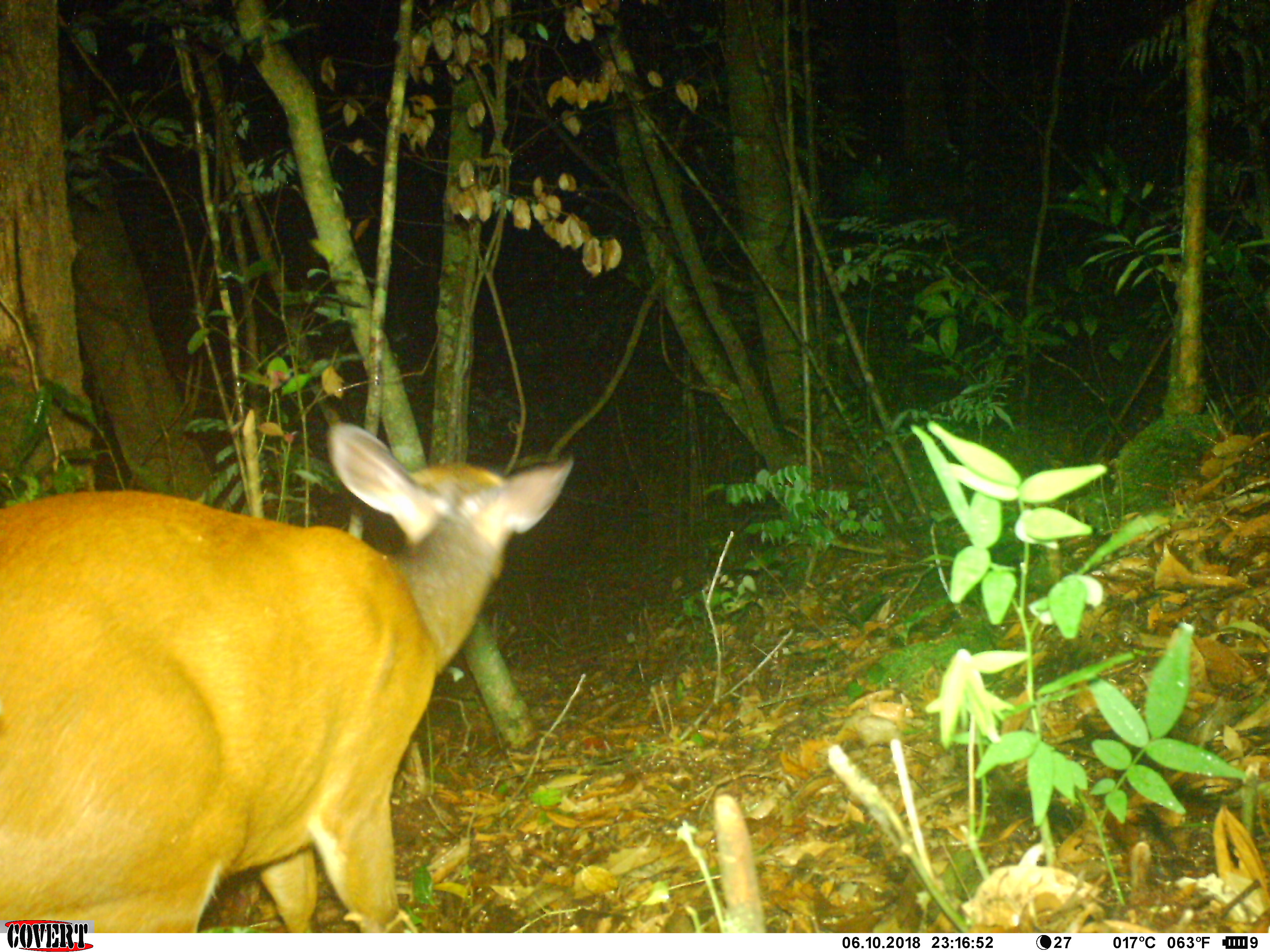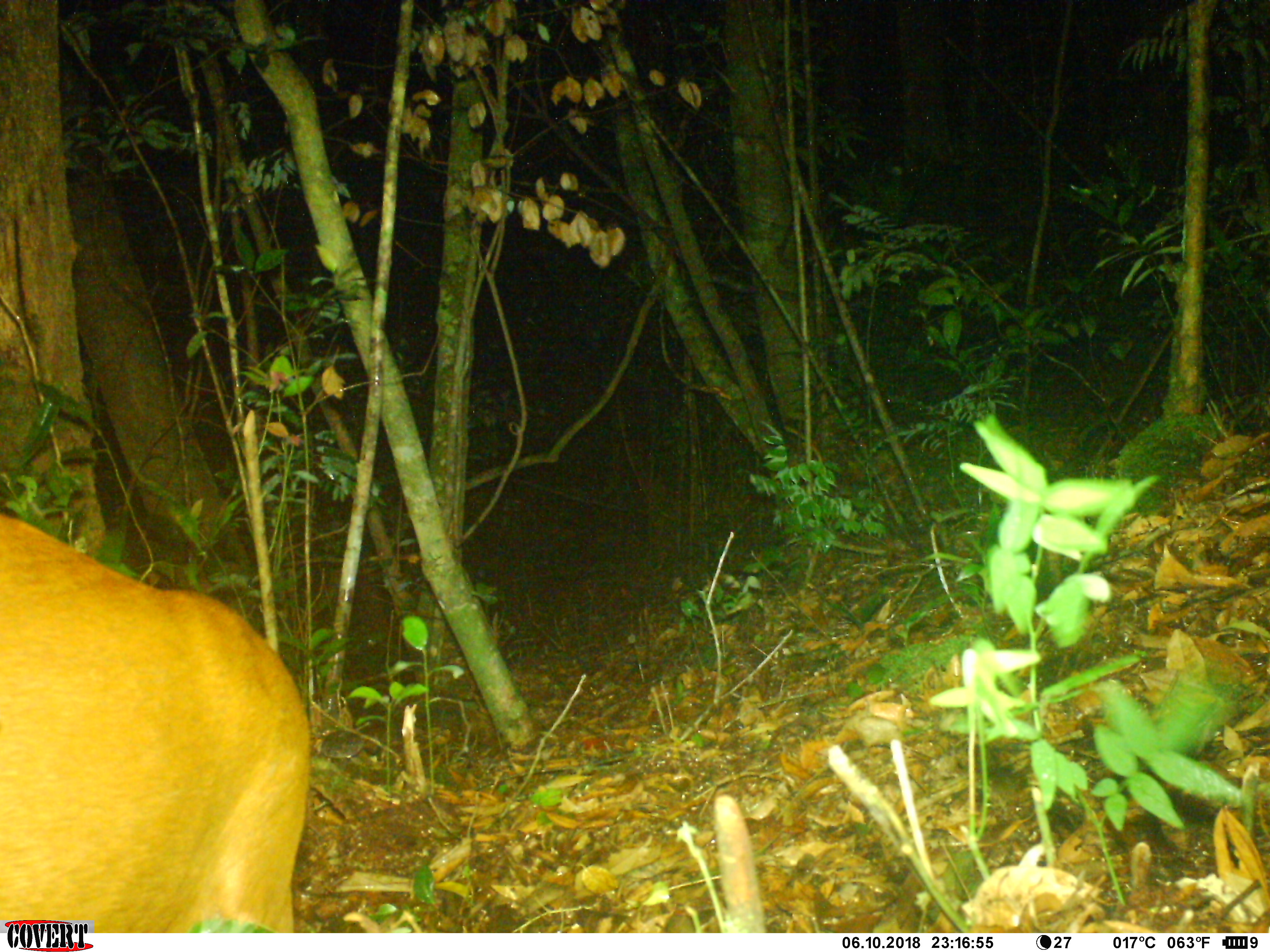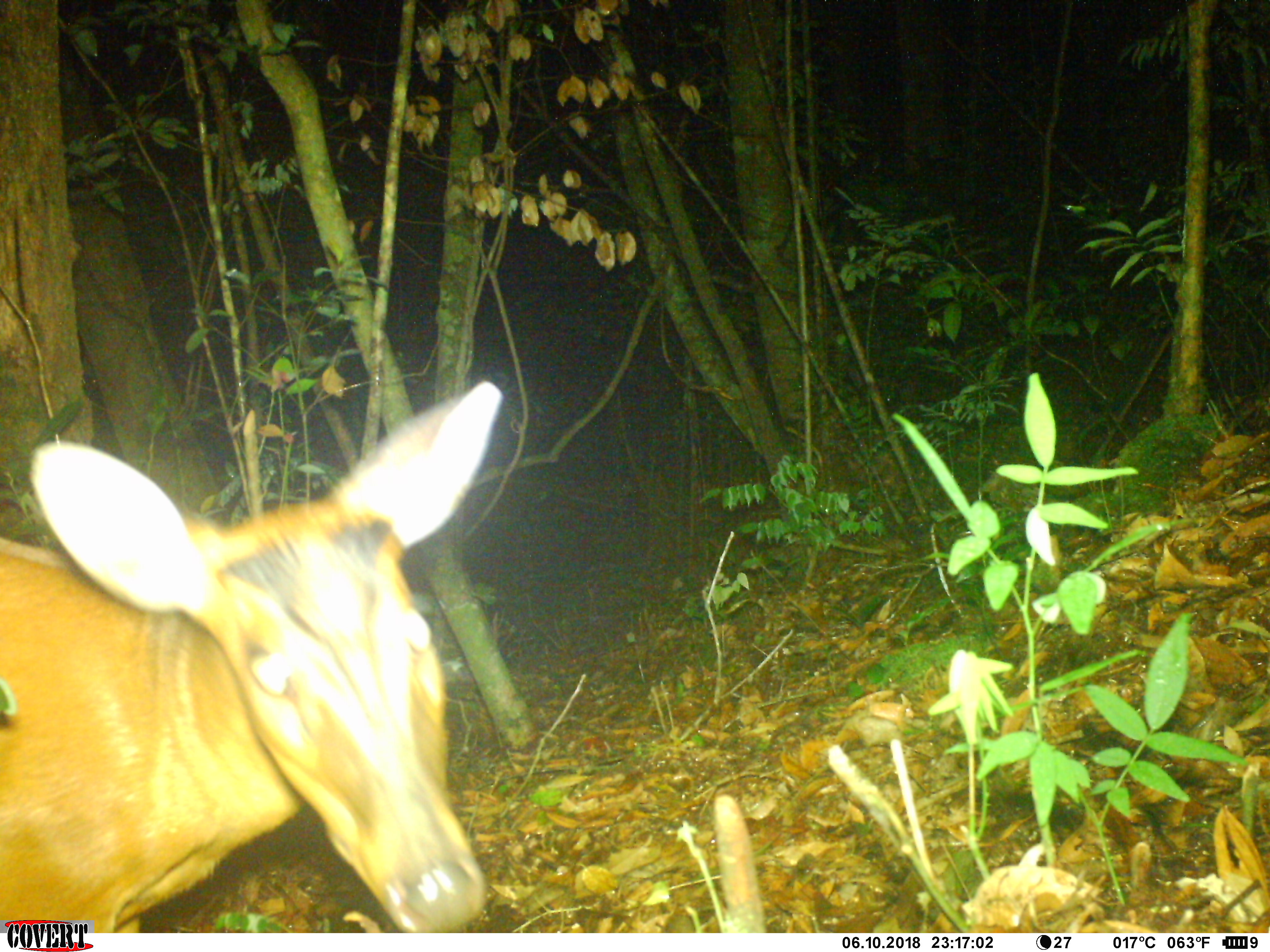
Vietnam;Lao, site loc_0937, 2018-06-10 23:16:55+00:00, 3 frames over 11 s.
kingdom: Animalia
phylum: Chordata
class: Mammalia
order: Artiodactyla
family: Cervidae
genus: Muntiacus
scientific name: Muntiacus muntjak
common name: red muntjac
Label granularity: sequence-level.